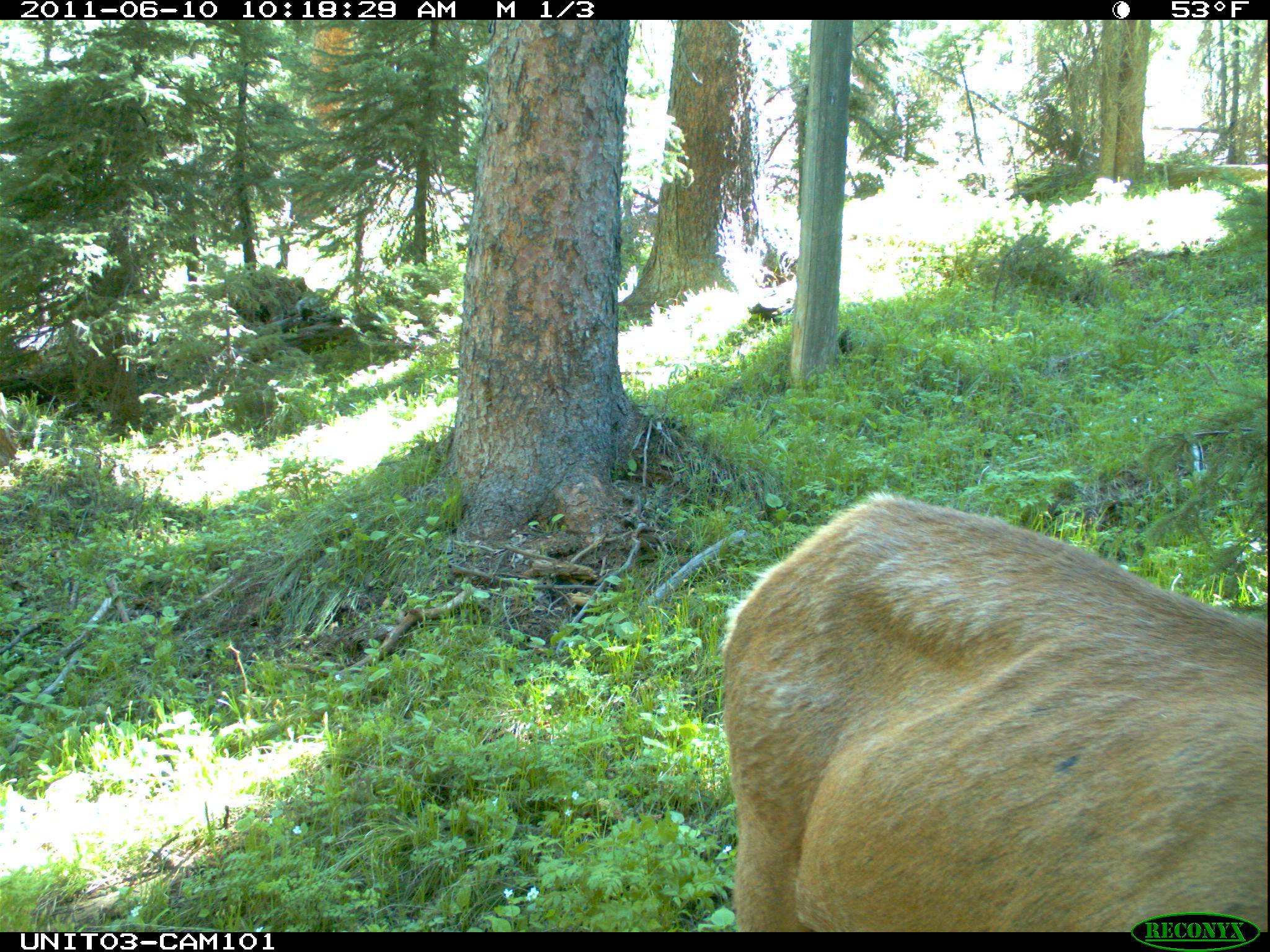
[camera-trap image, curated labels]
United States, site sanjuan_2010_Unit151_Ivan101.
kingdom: Animalia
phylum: Chordata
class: Mammalia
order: Artiodactyla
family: Cervidae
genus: Cervus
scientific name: Cervus elaphus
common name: red deer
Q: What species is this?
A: Cervus elaphus (red deer).